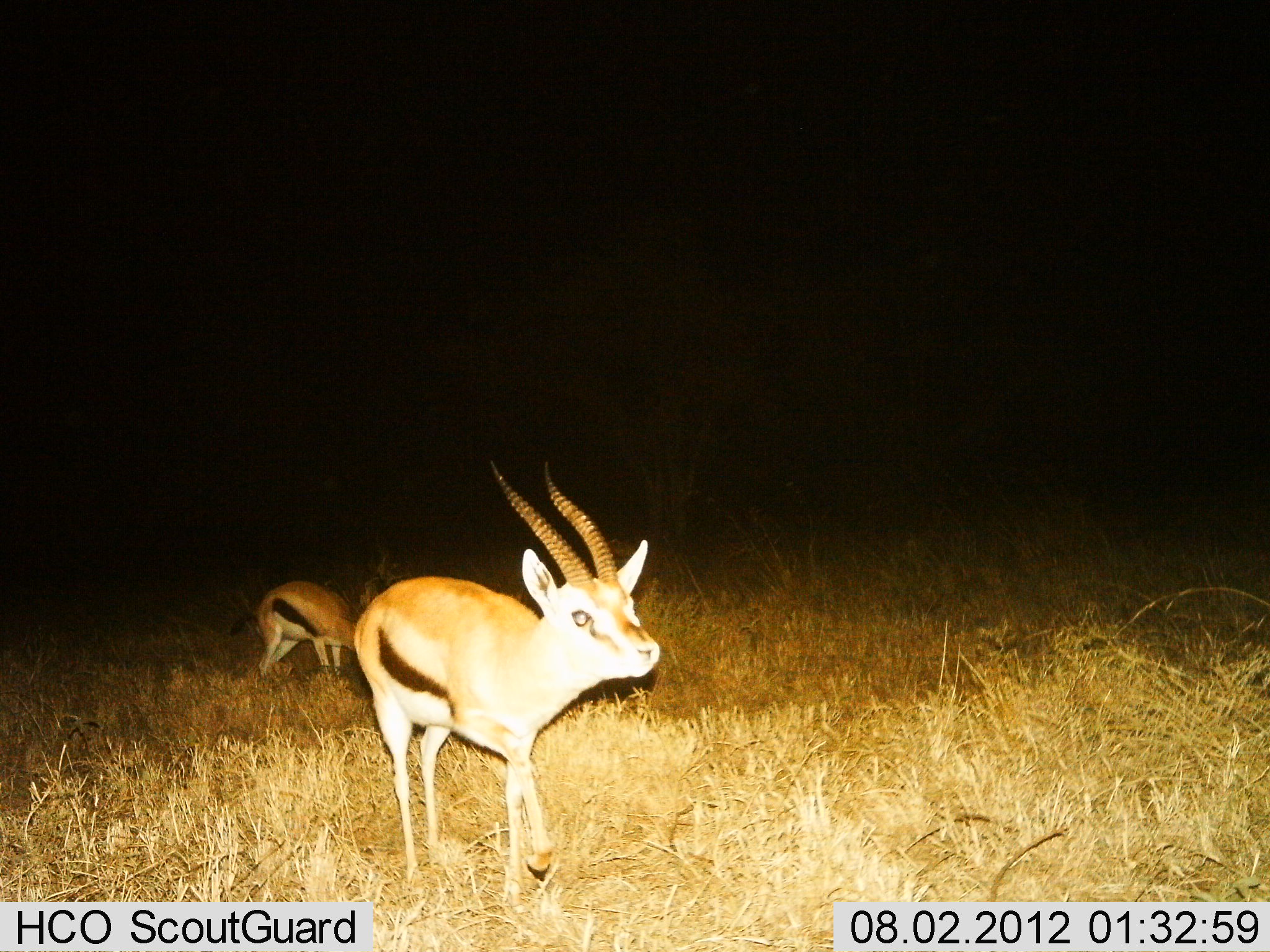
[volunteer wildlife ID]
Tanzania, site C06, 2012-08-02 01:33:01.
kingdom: Animalia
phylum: Chordata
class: Mammalia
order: Artiodactyla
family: Bovidae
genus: Eudorcas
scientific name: Eudorcas thomsonii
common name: thomson's gazelle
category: gazellethomsons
Gazellethomsons (thomson's gazelle) (Eudorcas thomsonii), count 2. Behavior (volunteer vote fractions): standing 50%, resting 0%, moving 70%, interacting 0%. Young present (vote fraction): 0%. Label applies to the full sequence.